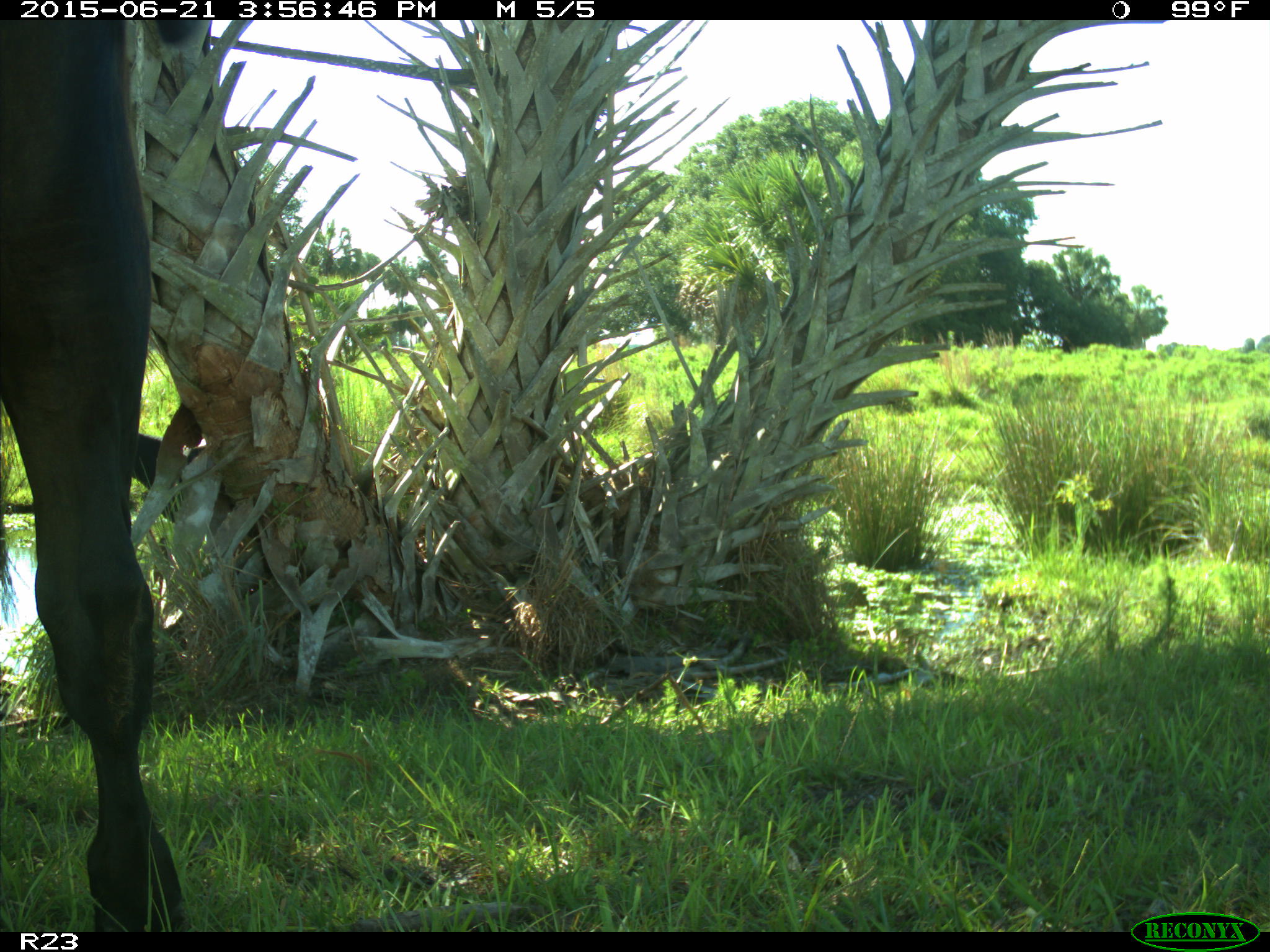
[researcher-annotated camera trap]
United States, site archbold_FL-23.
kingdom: Animalia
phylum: Chordata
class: Mammalia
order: Artiodactyla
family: Bovidae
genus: Bos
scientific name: Bos taurus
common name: domestic cow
Bos taurus (domestic cow).